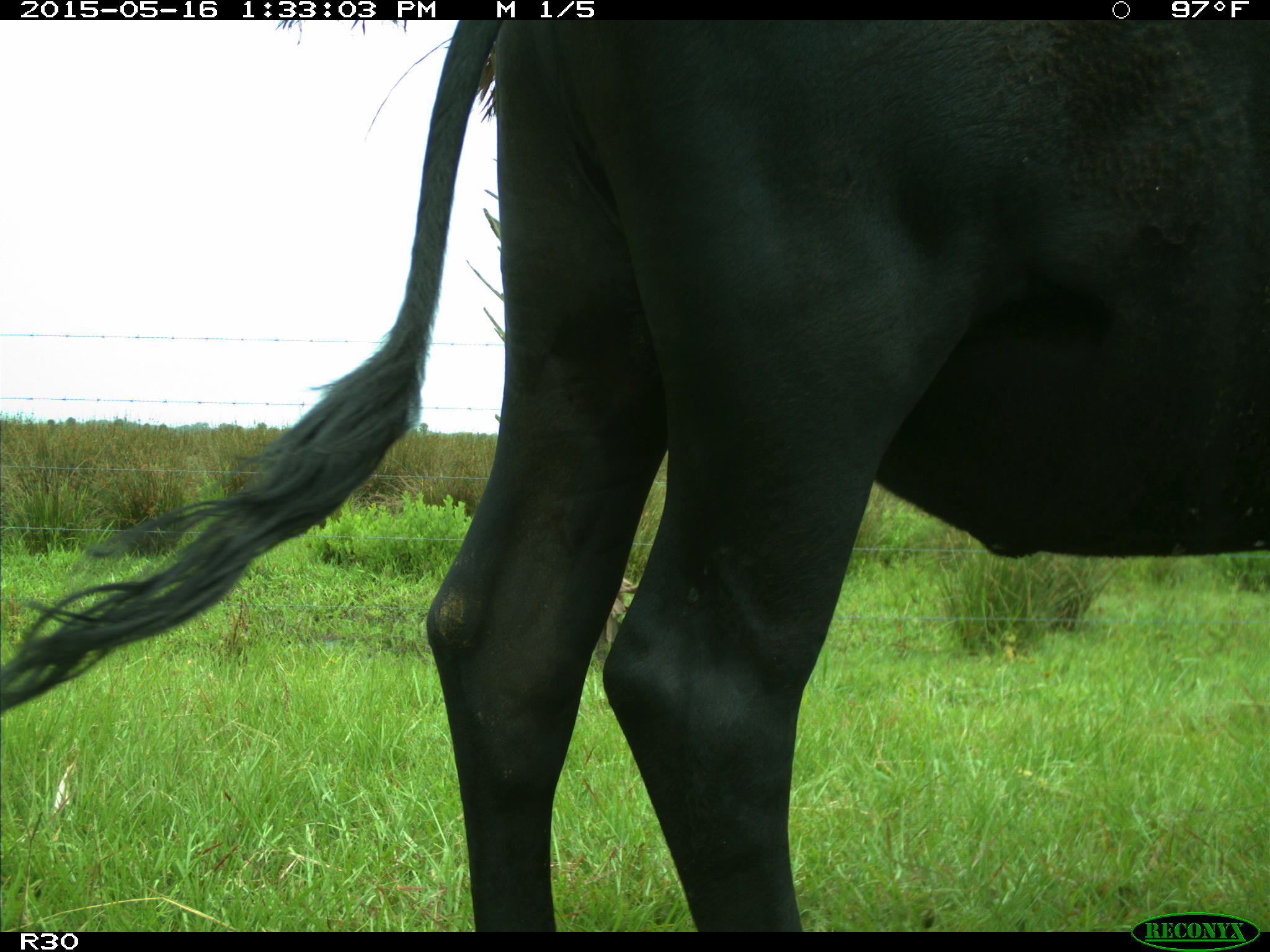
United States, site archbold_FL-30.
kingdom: Animalia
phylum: Chordata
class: Mammalia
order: Artiodactyla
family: Bovidae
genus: Bos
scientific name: Bos taurus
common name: domestic cow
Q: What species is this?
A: Bos taurus (domestic cow).